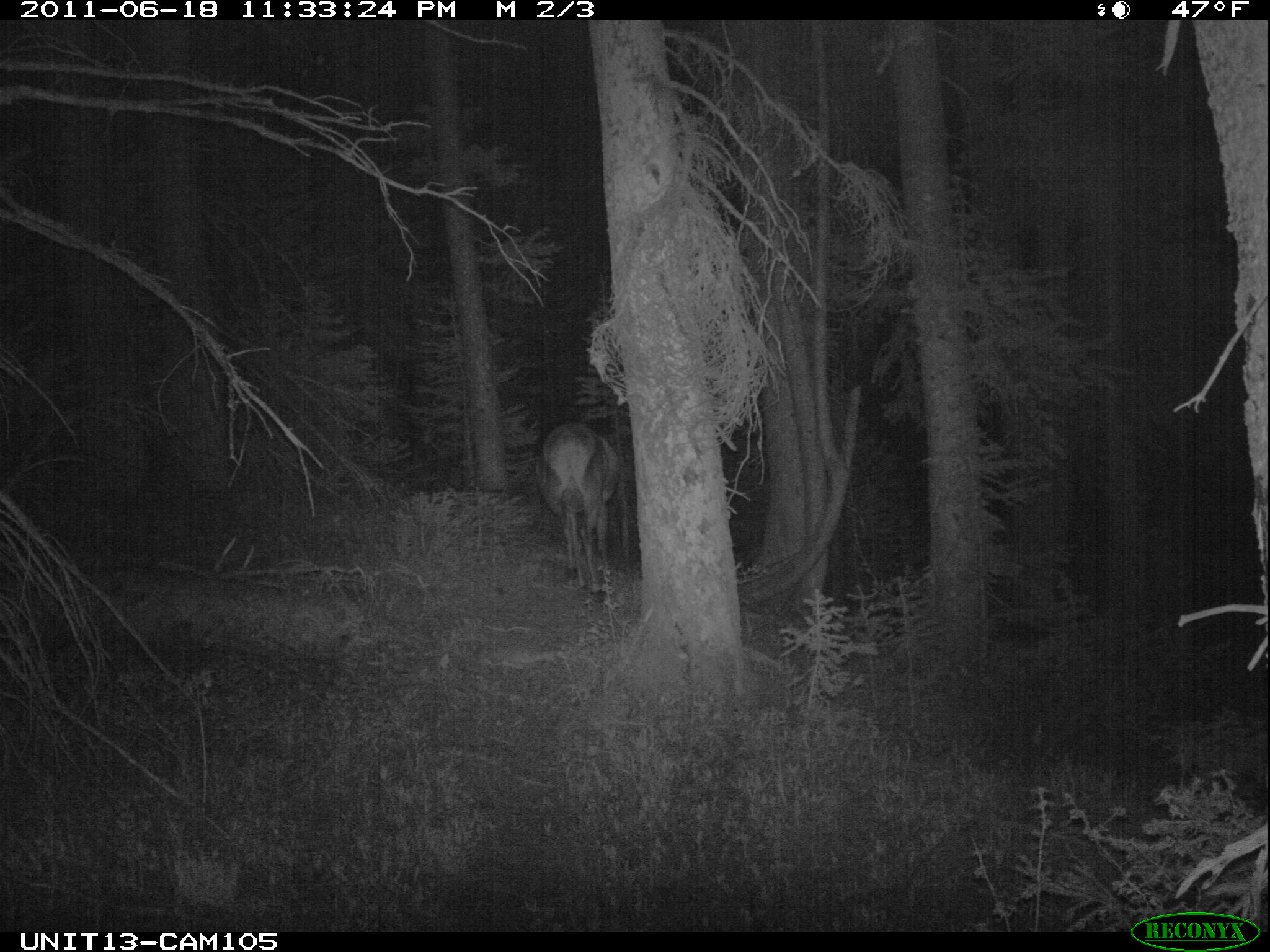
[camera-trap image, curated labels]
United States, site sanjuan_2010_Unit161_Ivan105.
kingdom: Animalia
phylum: Chordata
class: Mammalia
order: Artiodactyla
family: Cervidae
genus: Cervus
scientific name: Cervus elaphus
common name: red deer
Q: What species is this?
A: Cervus elaphus (red deer).